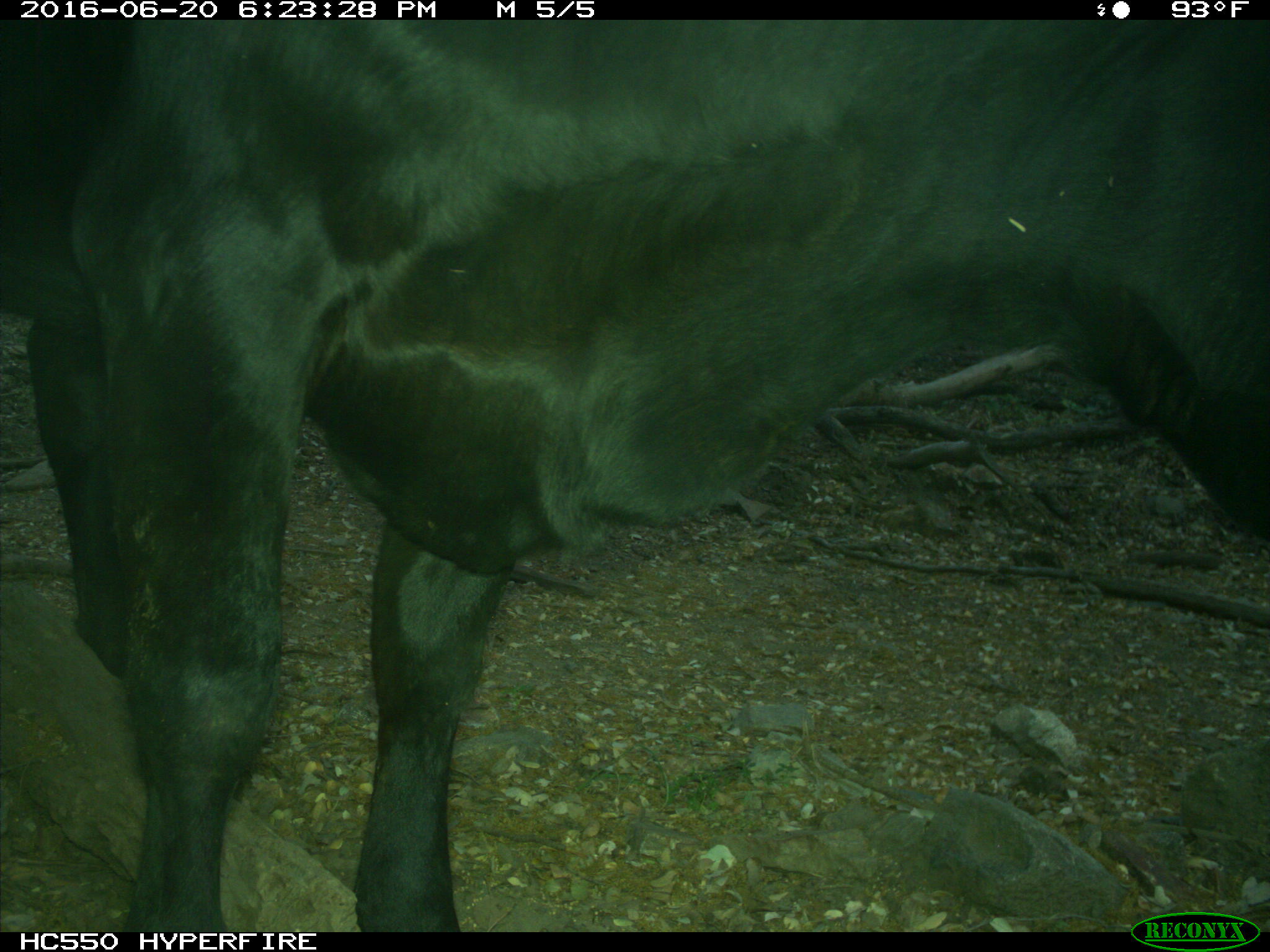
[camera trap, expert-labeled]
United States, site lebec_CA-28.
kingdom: Animalia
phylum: Chordata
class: Mammalia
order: Artiodactyla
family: Bovidae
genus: Bos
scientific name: Bos taurus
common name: domestic cow